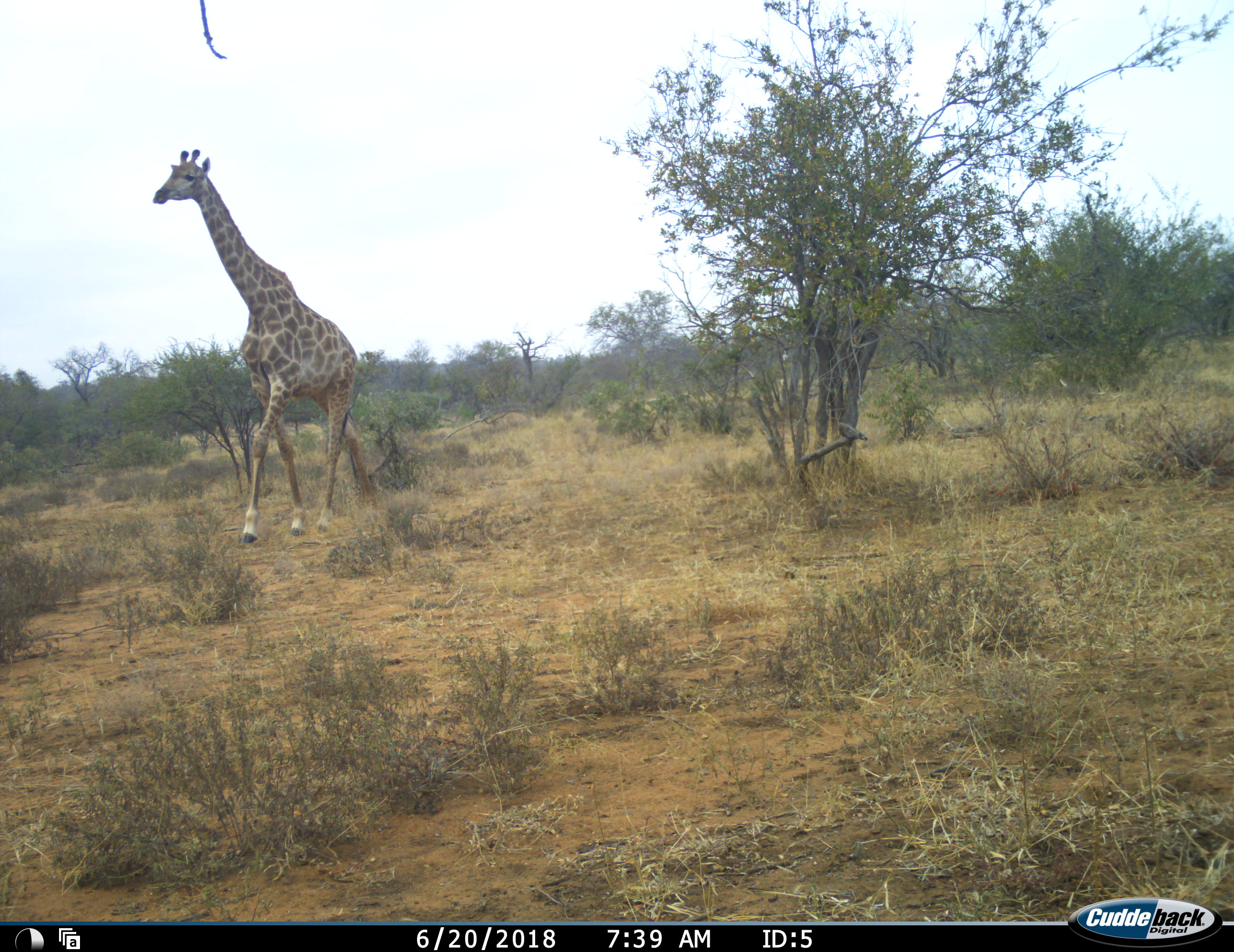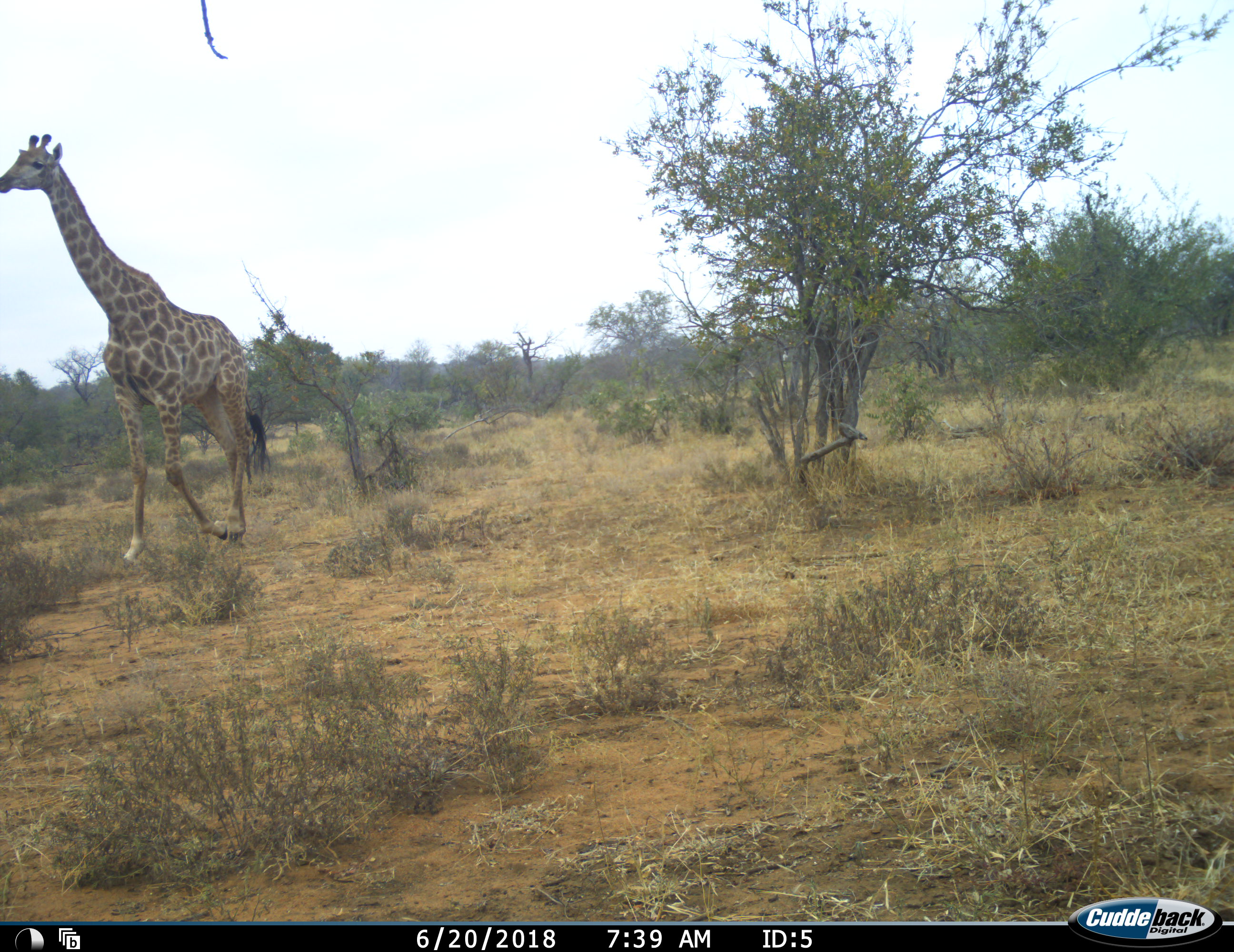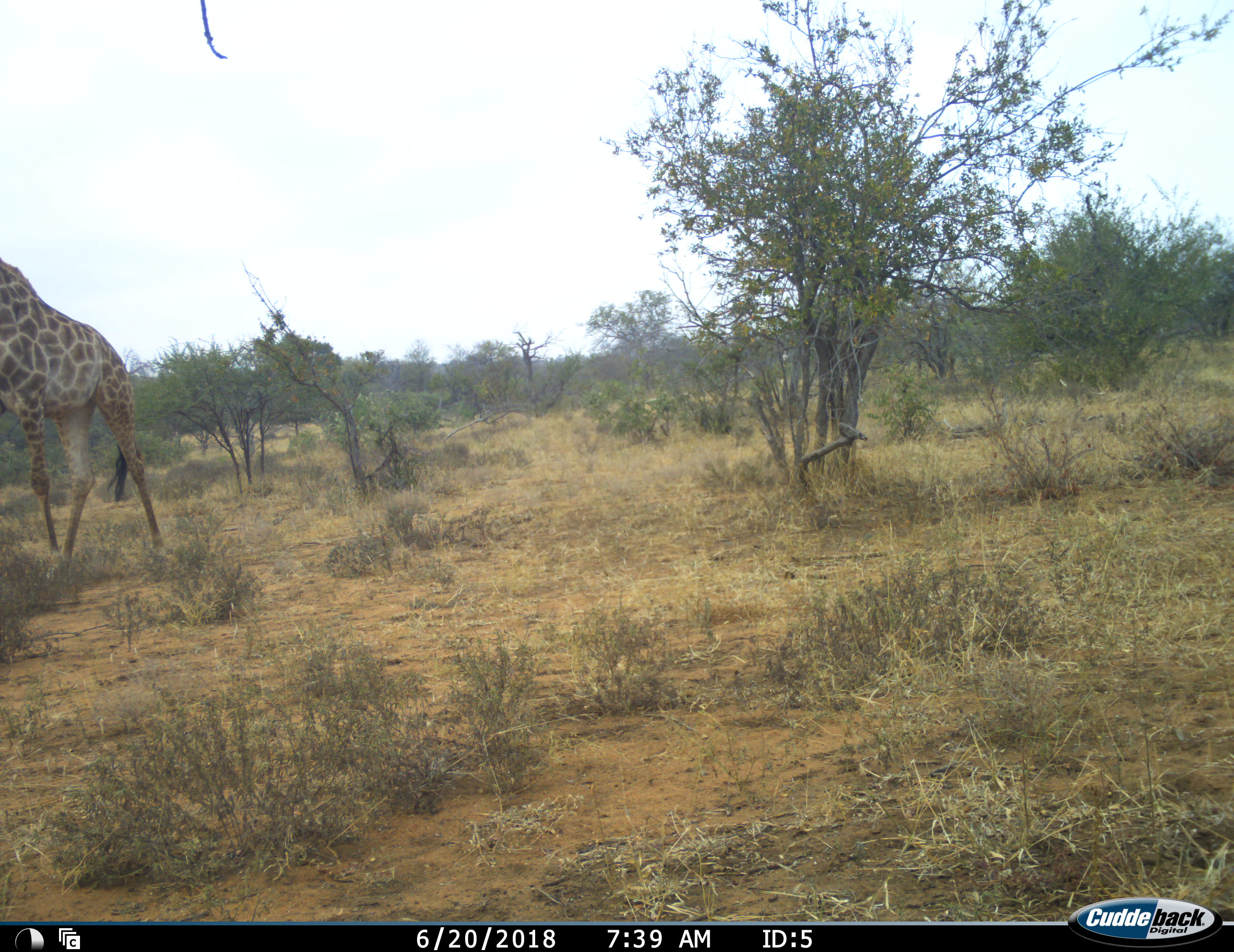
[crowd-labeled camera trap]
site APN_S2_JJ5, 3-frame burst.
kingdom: Animalia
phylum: Chordata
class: Mammalia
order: Artiodactyla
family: Giraffidae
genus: Giraffa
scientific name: Giraffa camelopardalis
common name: giraffe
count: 1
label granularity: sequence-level